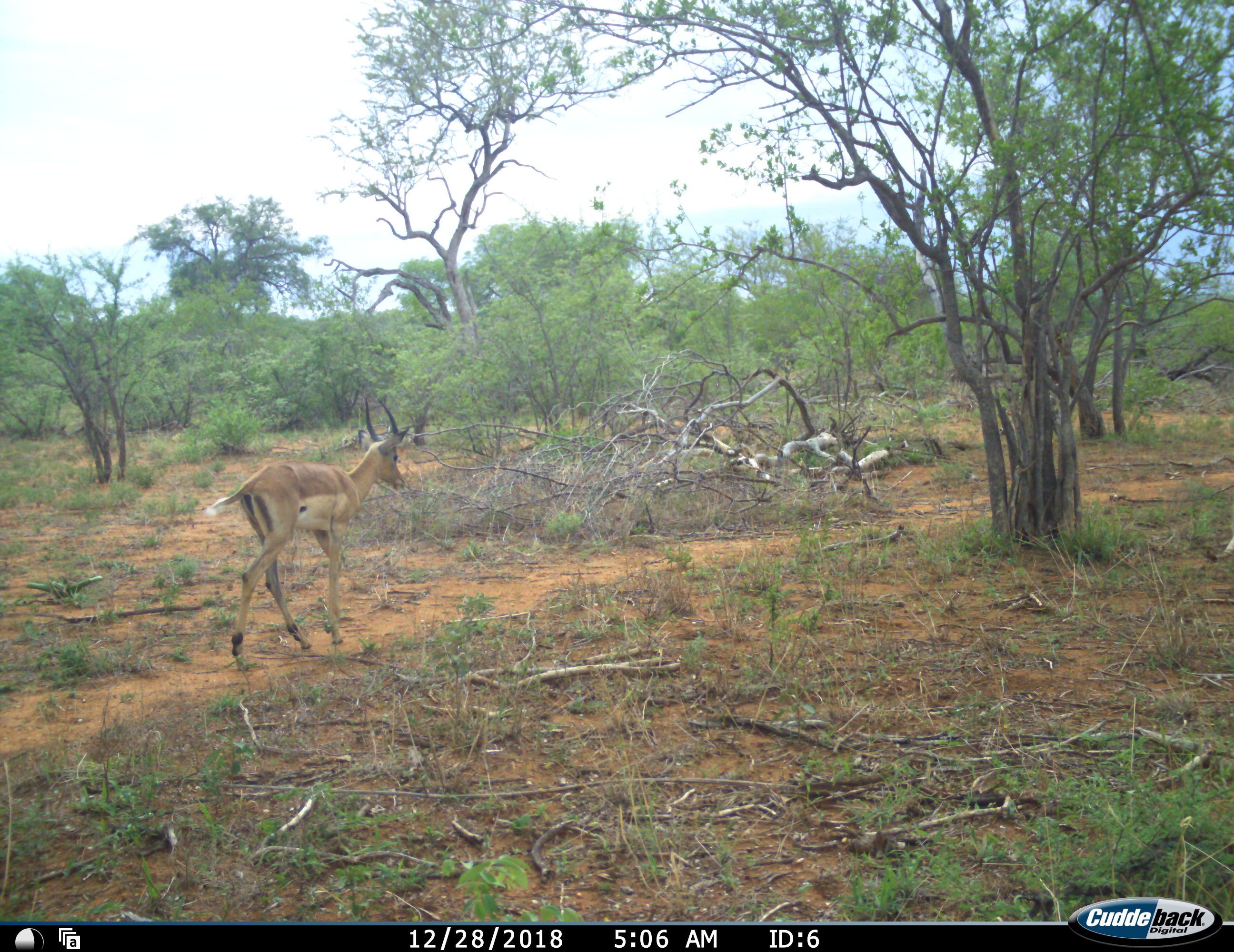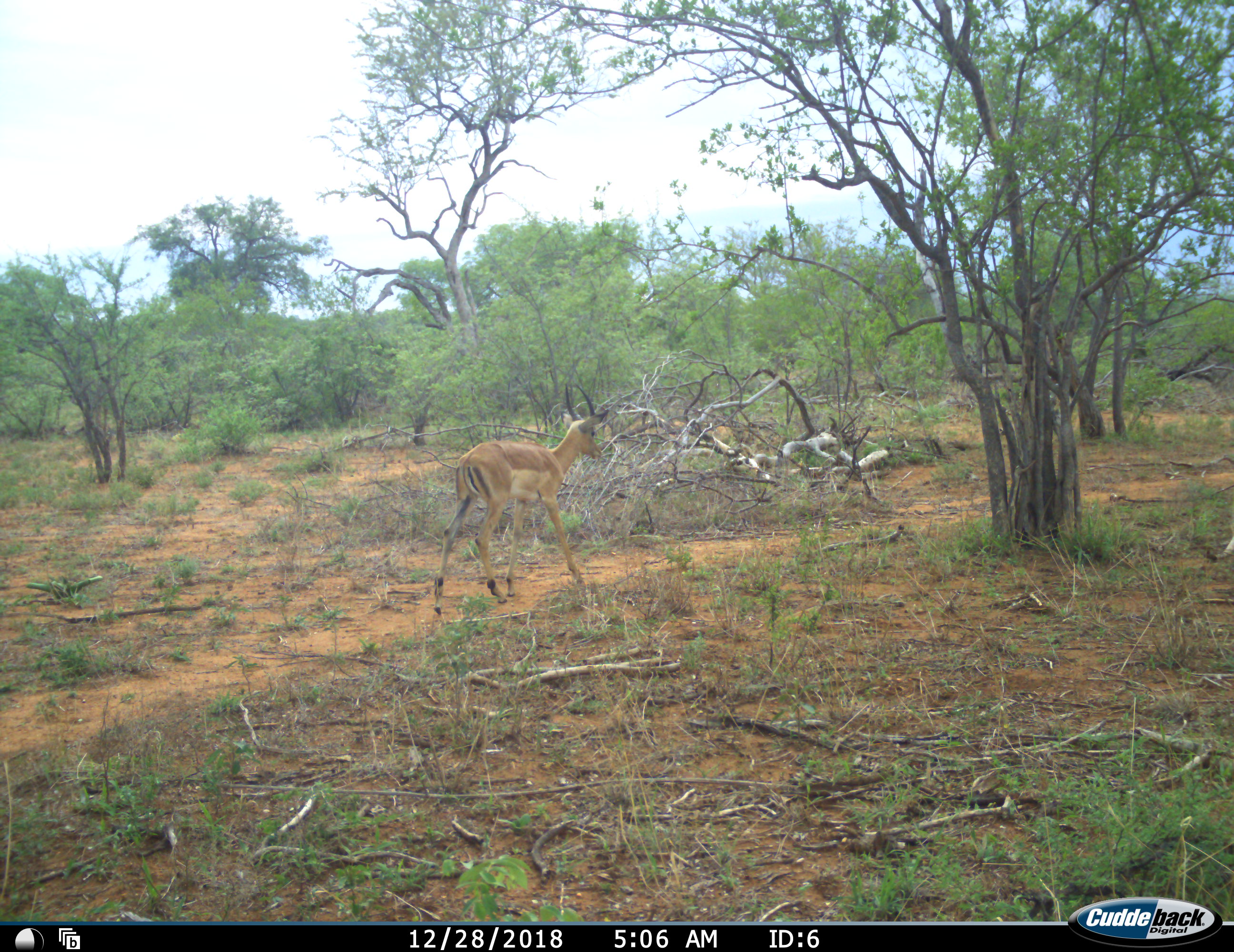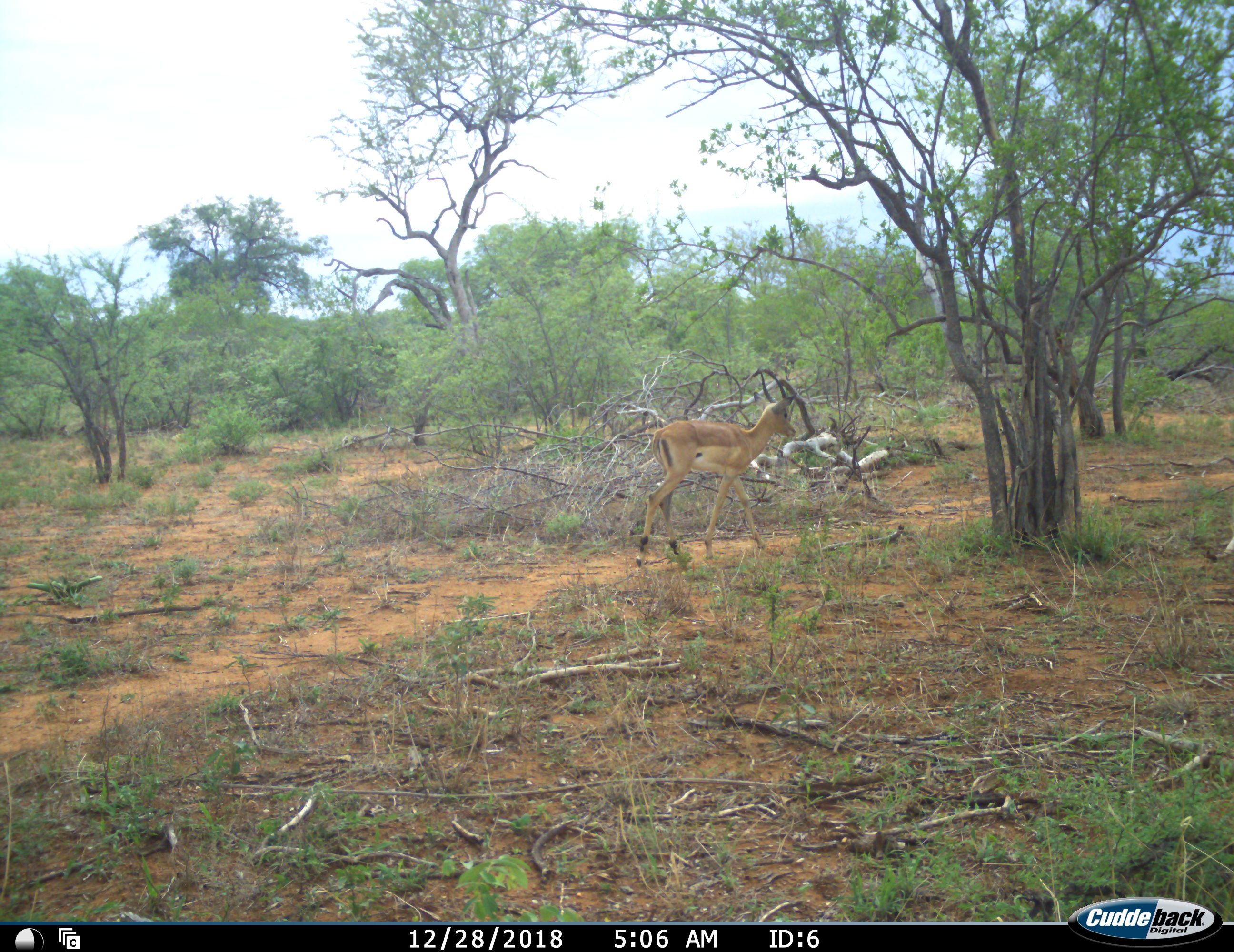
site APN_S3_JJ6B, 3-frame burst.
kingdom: Animalia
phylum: Chordata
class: Mammalia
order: Artiodactyla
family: Bovidae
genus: Aepyceros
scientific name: Aepyceros melampus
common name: impala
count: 1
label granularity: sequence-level